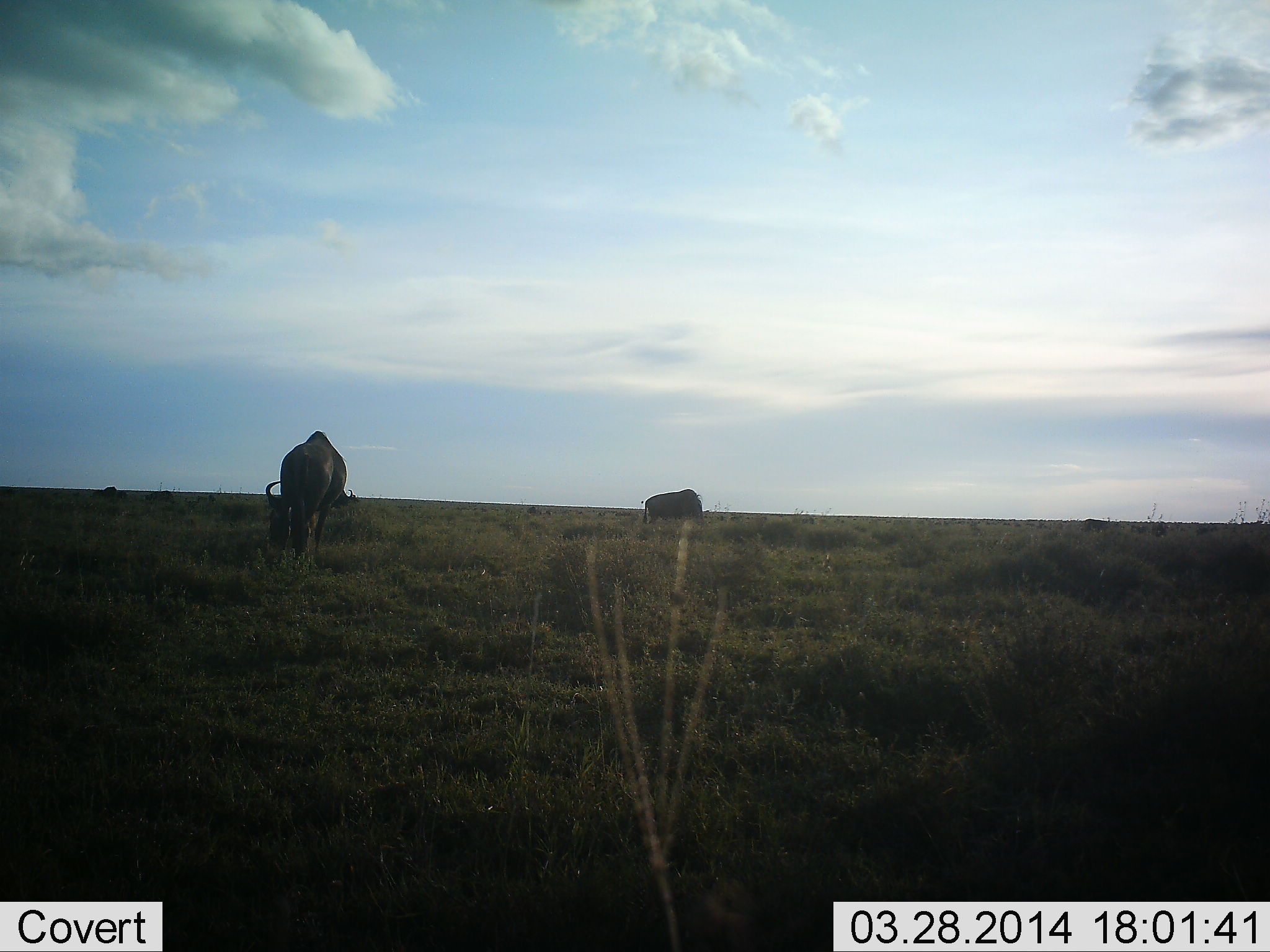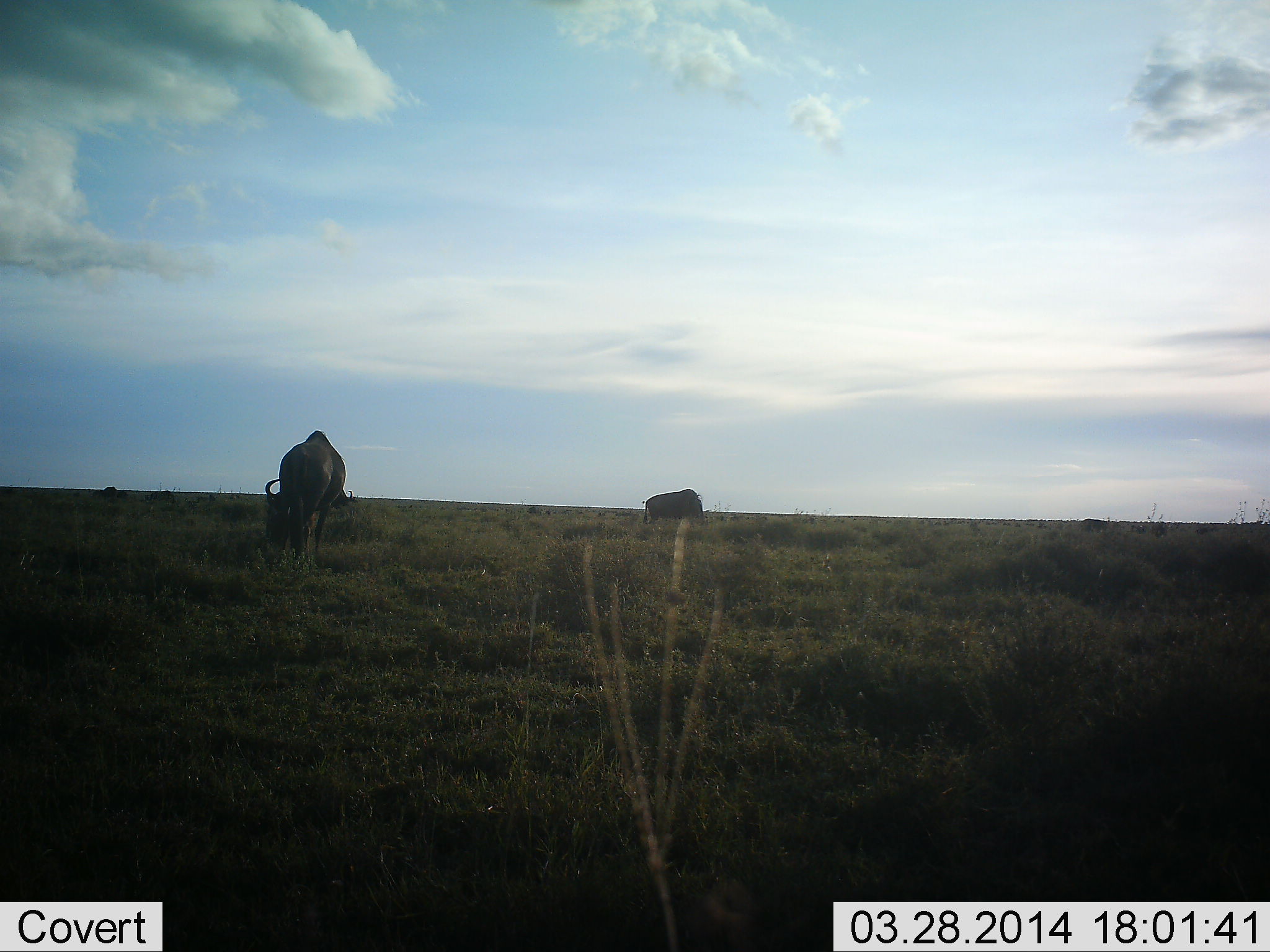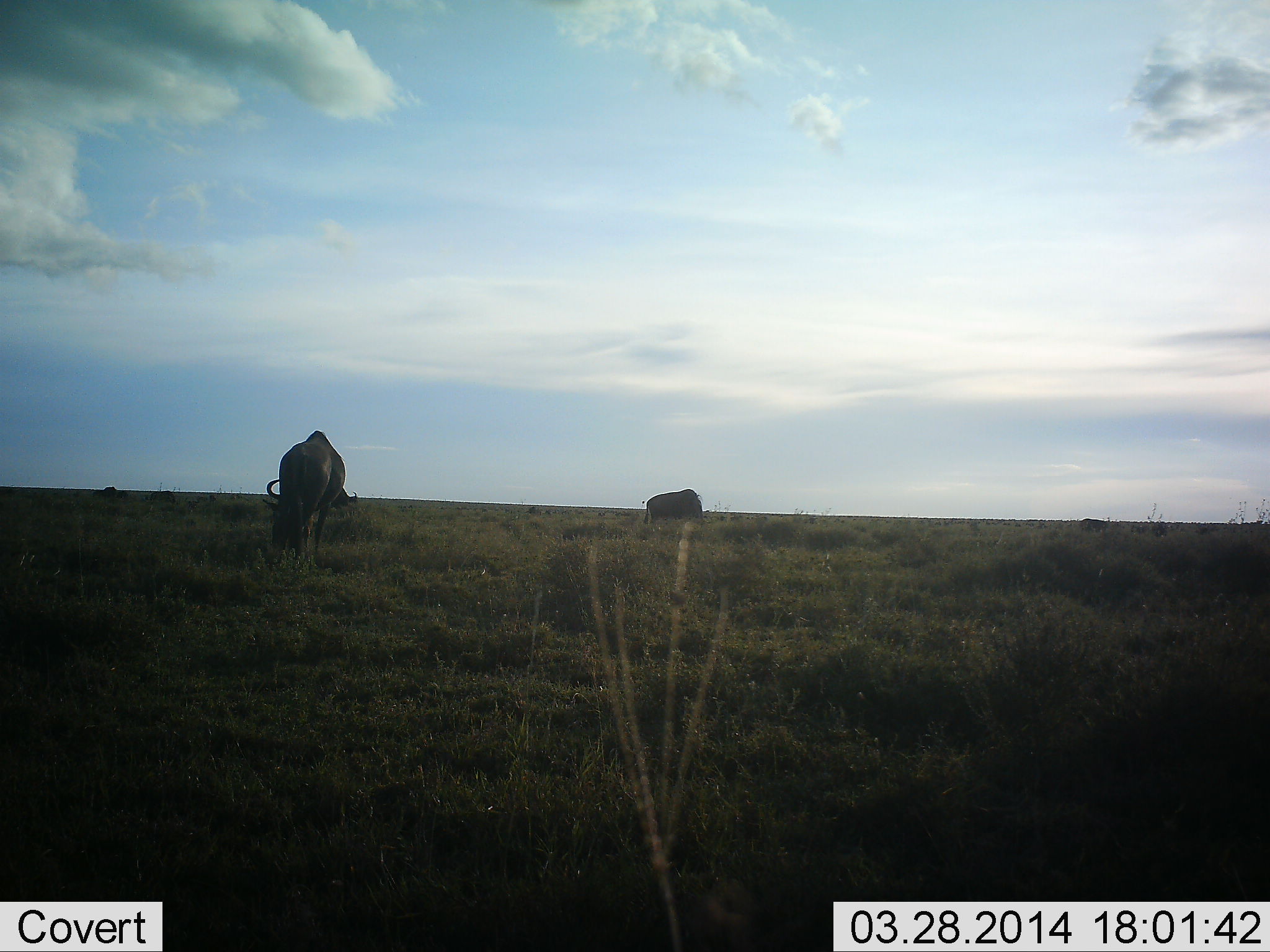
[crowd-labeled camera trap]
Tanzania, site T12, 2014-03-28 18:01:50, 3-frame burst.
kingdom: Animalia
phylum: Chordata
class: Mammalia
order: Artiodactyla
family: Bovidae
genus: Connochaetes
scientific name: Connochaetes taurinus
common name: blue wildebeest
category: wildebeest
Wildebeest (blue wildebeest) (Connochaetes taurinus), count 3. Behavior (volunteer vote fractions): standing 0%, resting 10%, moving 0%, interacting 0%. Young present (vote fraction): 0%. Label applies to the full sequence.